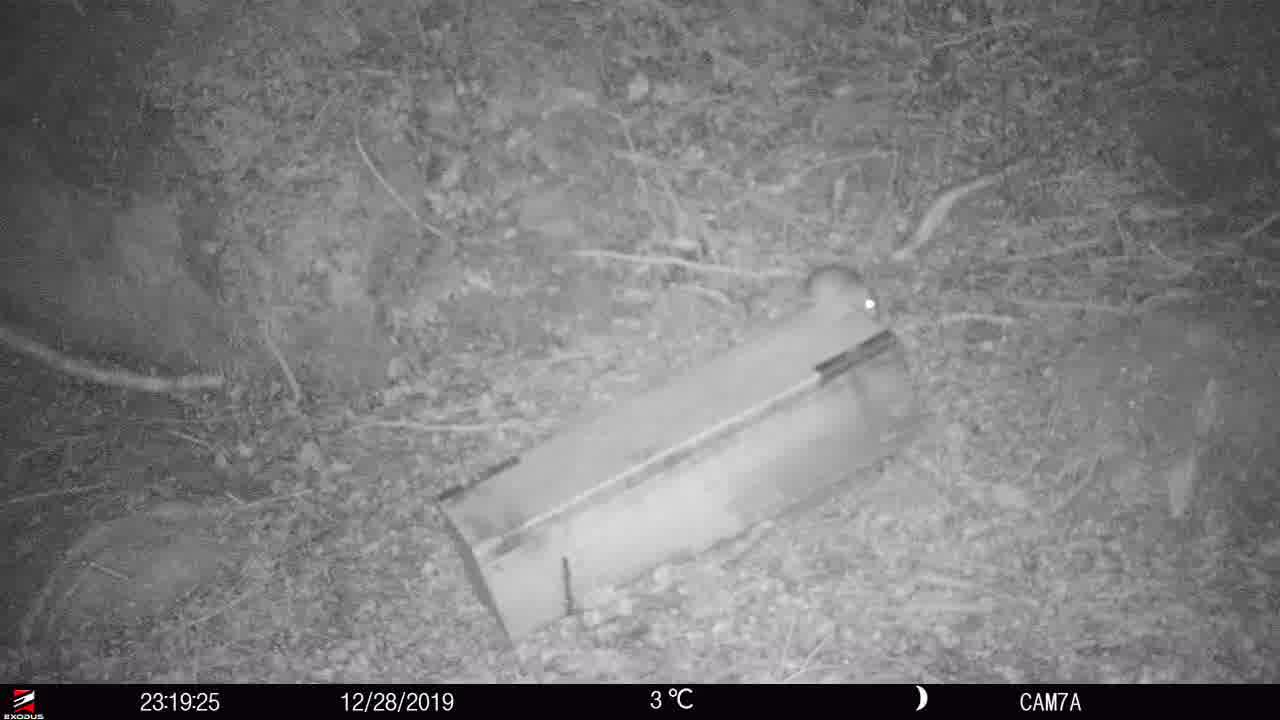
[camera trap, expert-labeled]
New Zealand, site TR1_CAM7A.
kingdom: Animalia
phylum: Chordata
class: Mammalia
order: Rodentia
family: Muridae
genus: Rattus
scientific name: Rattus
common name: rat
Rat (Rattus).